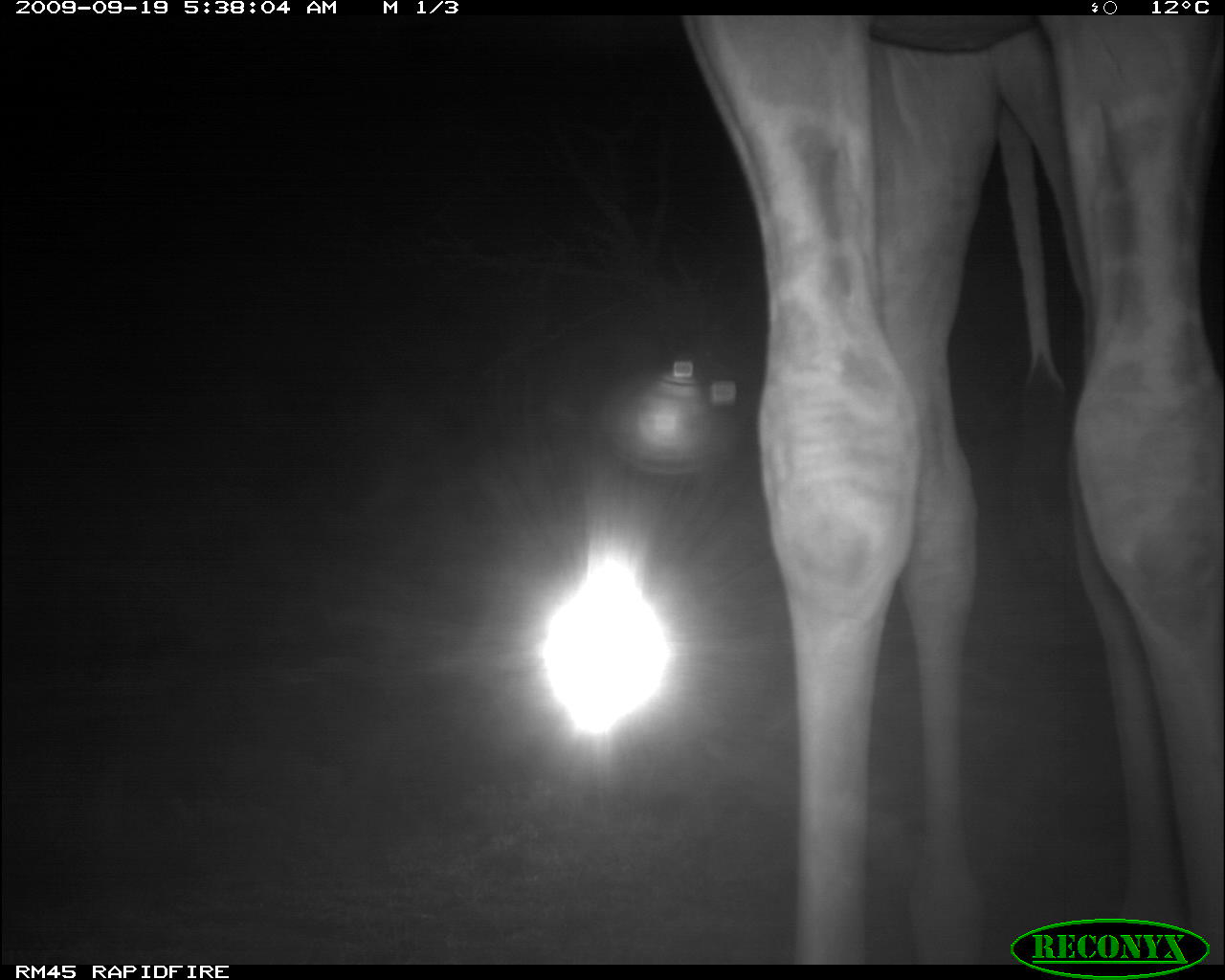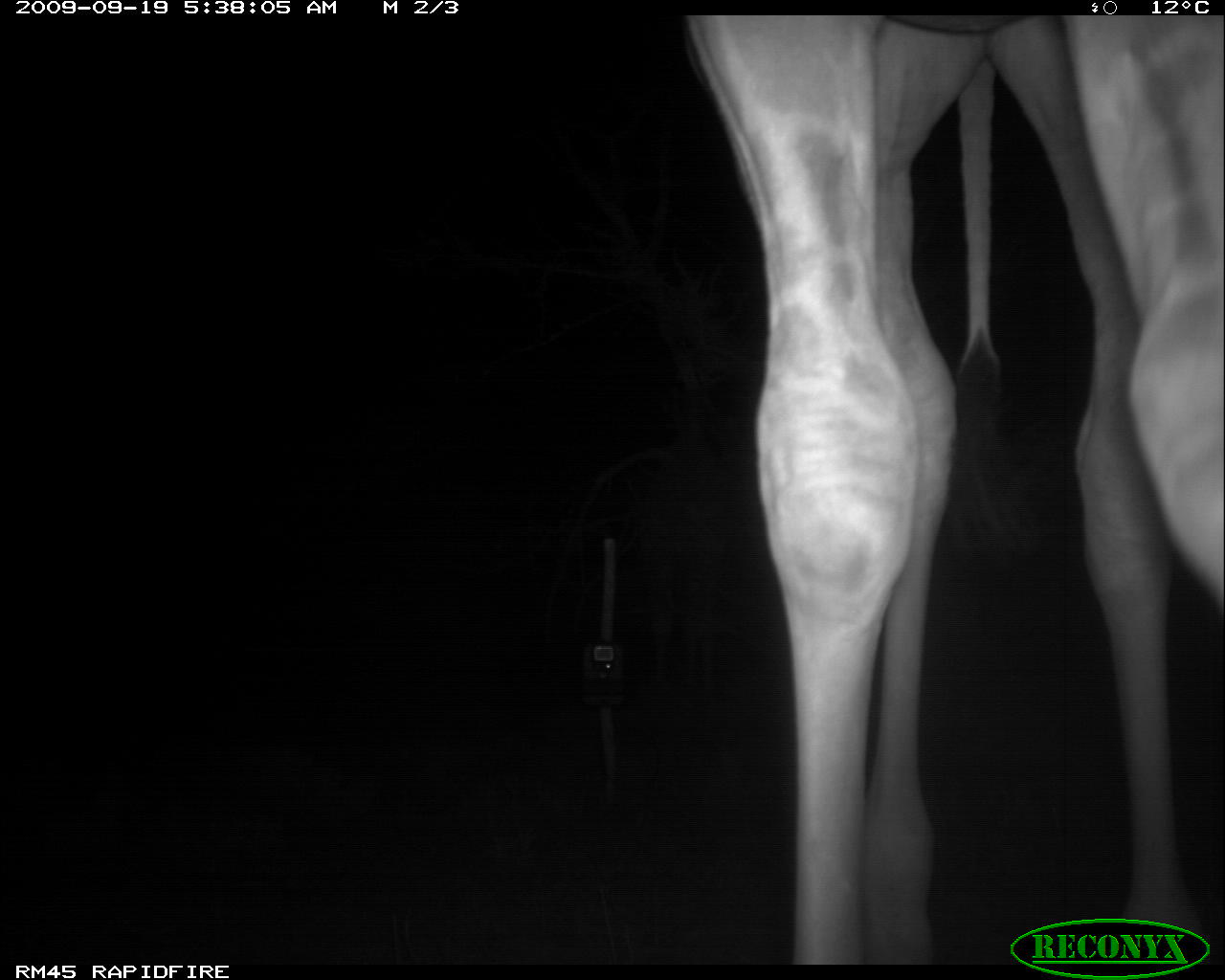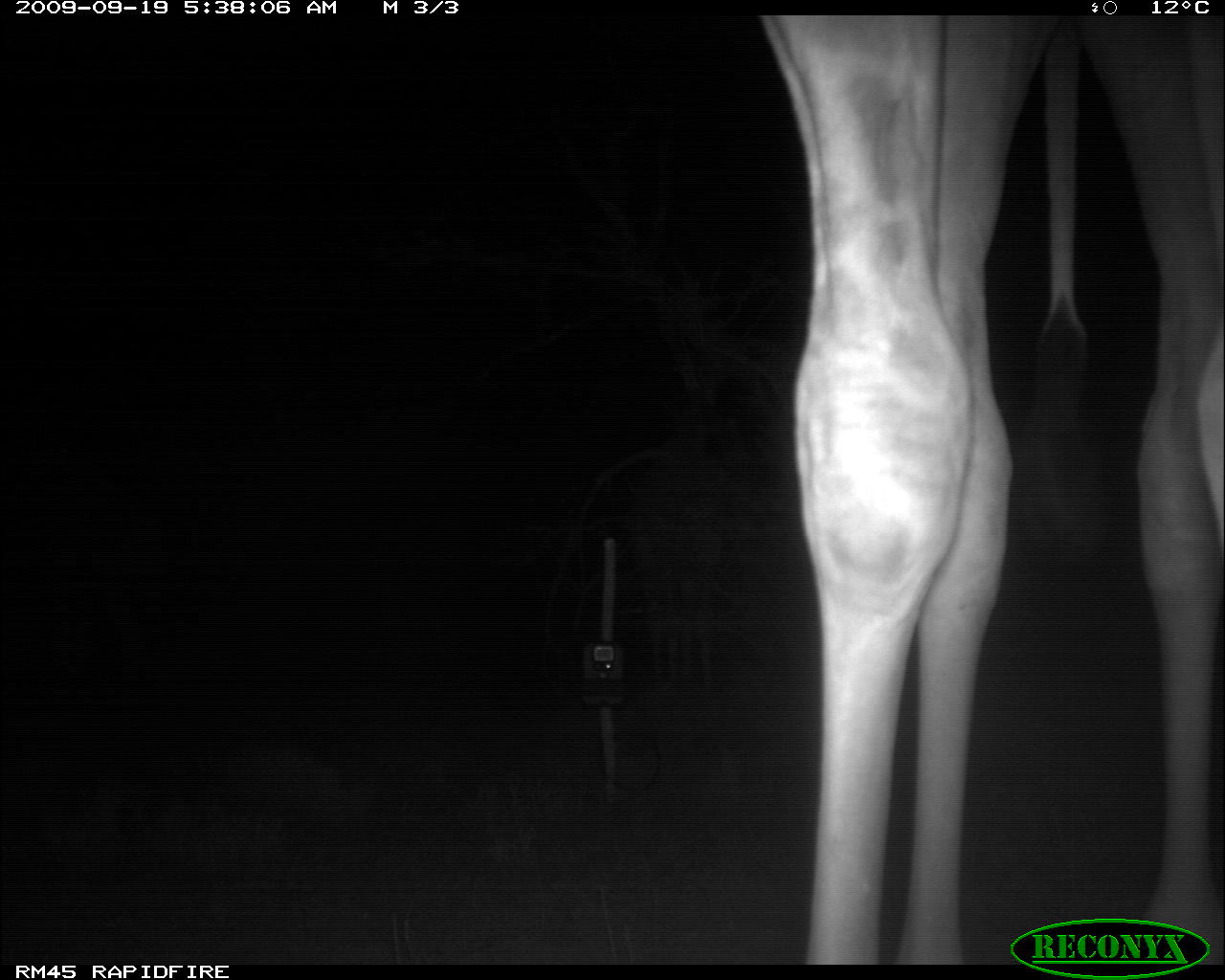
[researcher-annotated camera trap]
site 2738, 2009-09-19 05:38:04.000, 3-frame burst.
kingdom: Animalia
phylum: Chordata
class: Mammalia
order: Artiodactyla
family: Giraffidae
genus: Giraffa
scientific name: Giraffa camelopardalis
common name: giraffe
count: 2